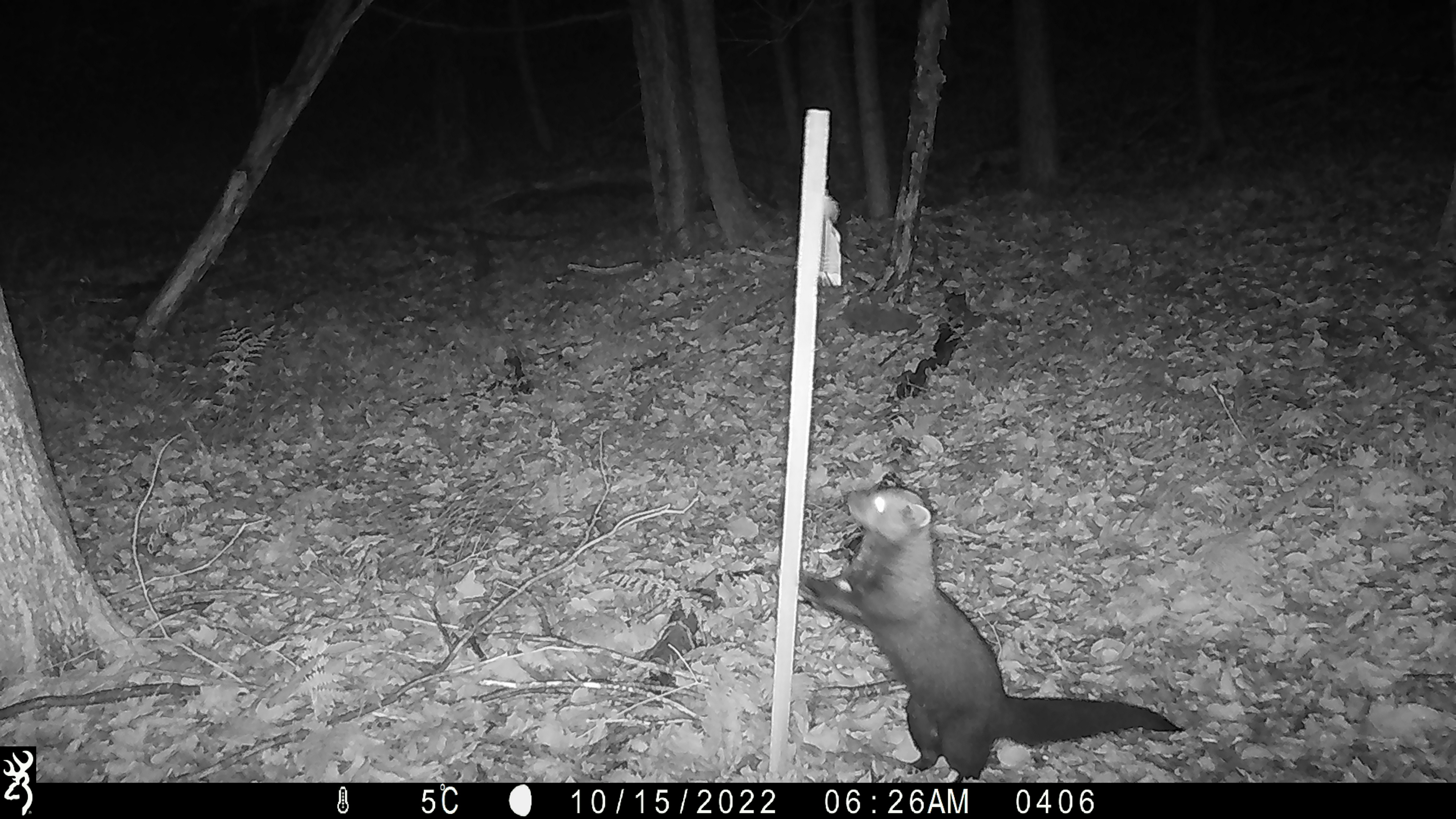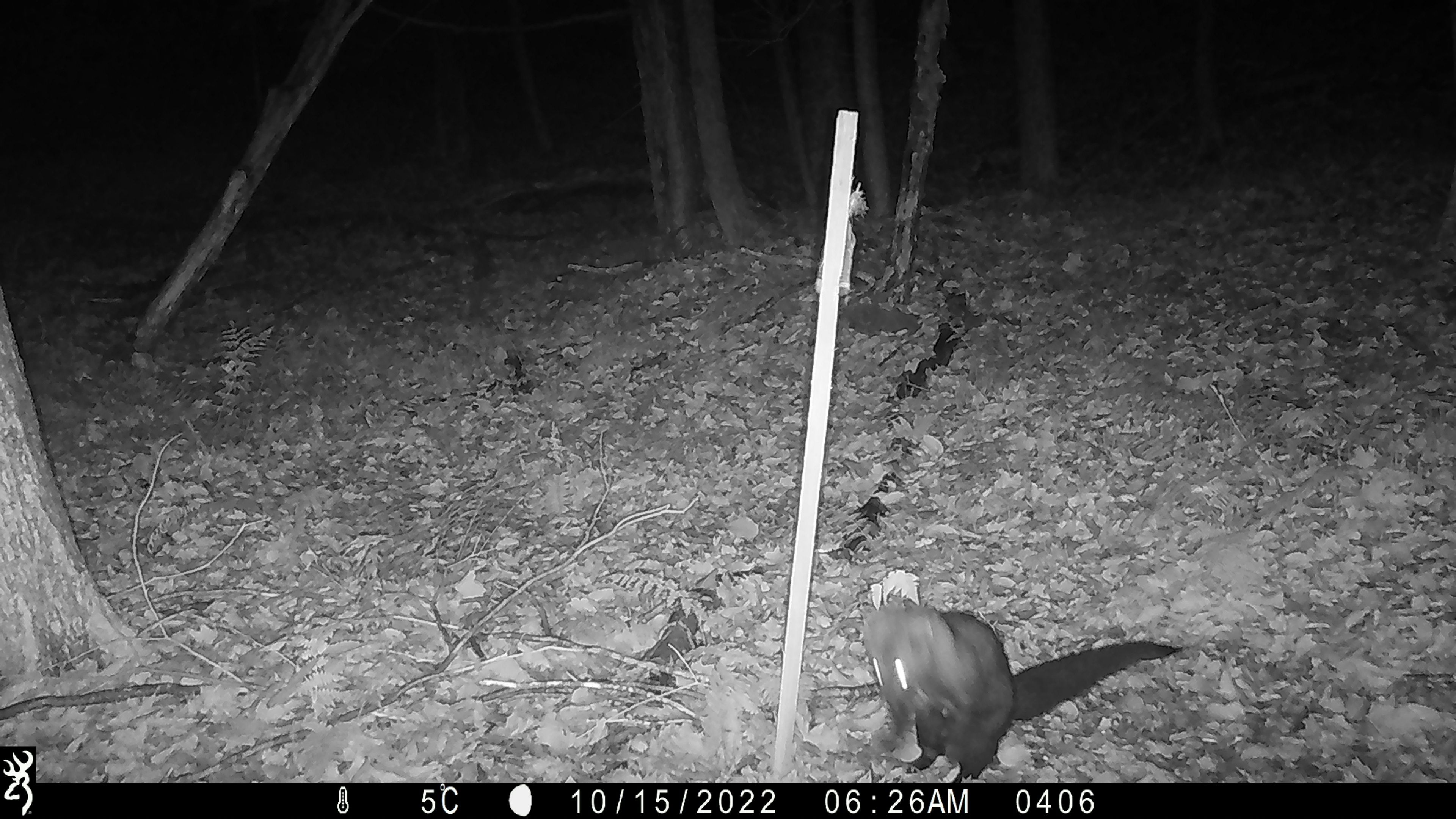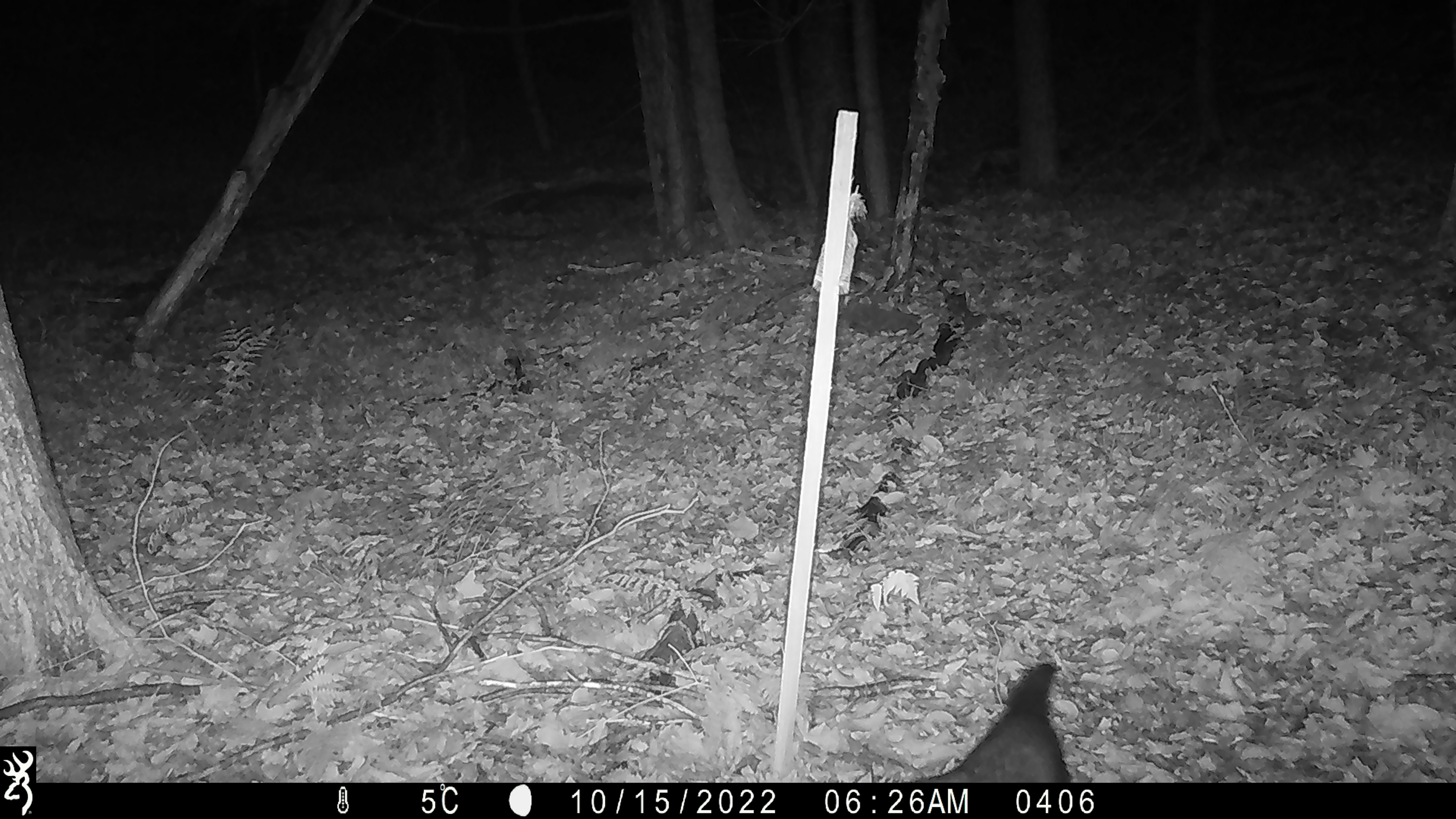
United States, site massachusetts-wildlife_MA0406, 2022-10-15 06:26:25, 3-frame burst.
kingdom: Animalia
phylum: Chordata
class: Mammalia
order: Carnivora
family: Mustelidae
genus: Pekania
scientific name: Pekania pennanti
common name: fisher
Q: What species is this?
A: Fisher (Pekania pennanti).